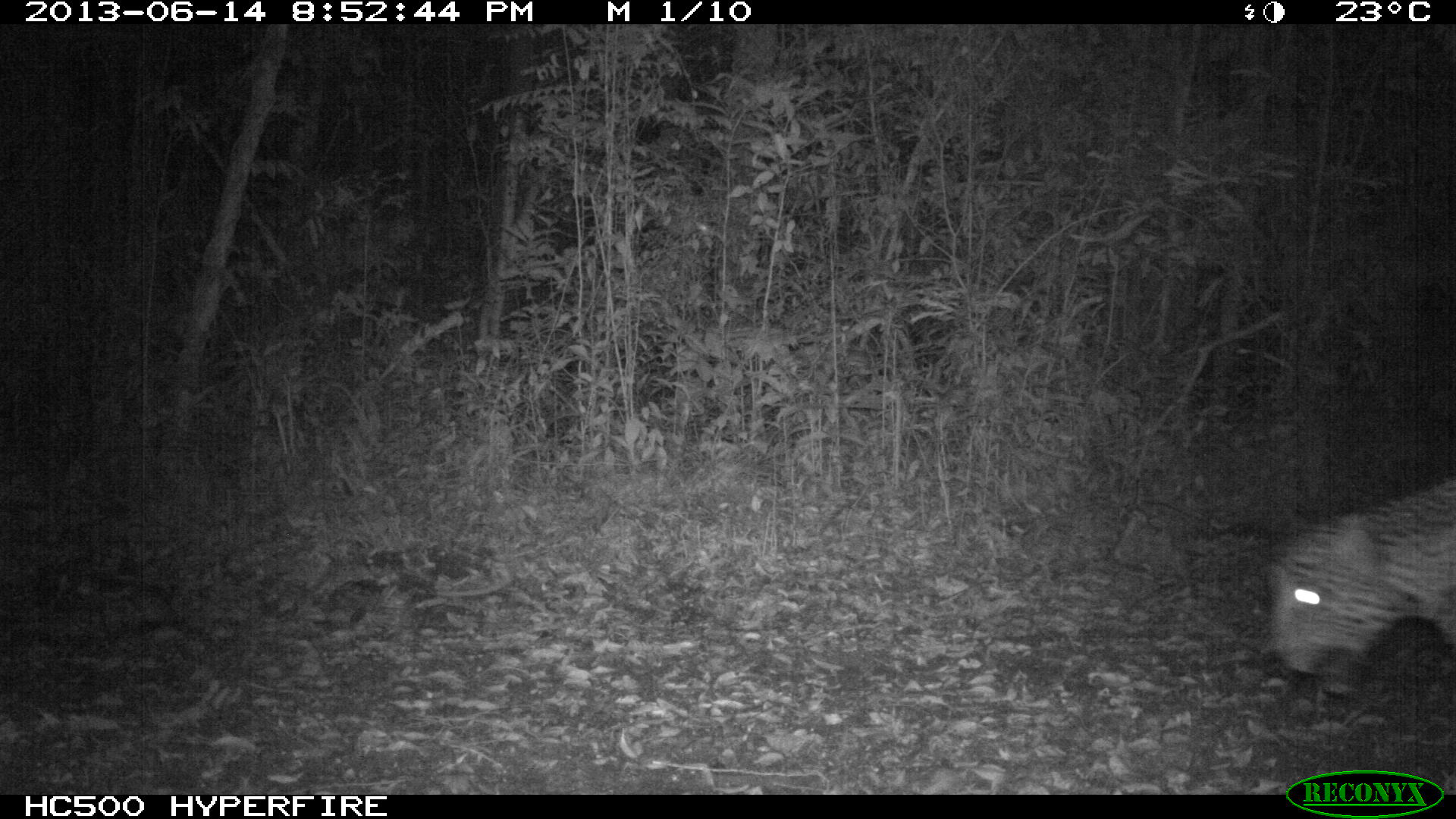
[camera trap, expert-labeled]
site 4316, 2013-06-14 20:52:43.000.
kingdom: Animalia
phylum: Chordata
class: Mammalia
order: Carnivora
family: Felidae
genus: Panthera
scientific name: Panthera onca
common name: jaguar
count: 1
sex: male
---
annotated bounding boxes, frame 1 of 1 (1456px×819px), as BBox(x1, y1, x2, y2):
panthera onca: BBox(1264, 474, 1456, 682)